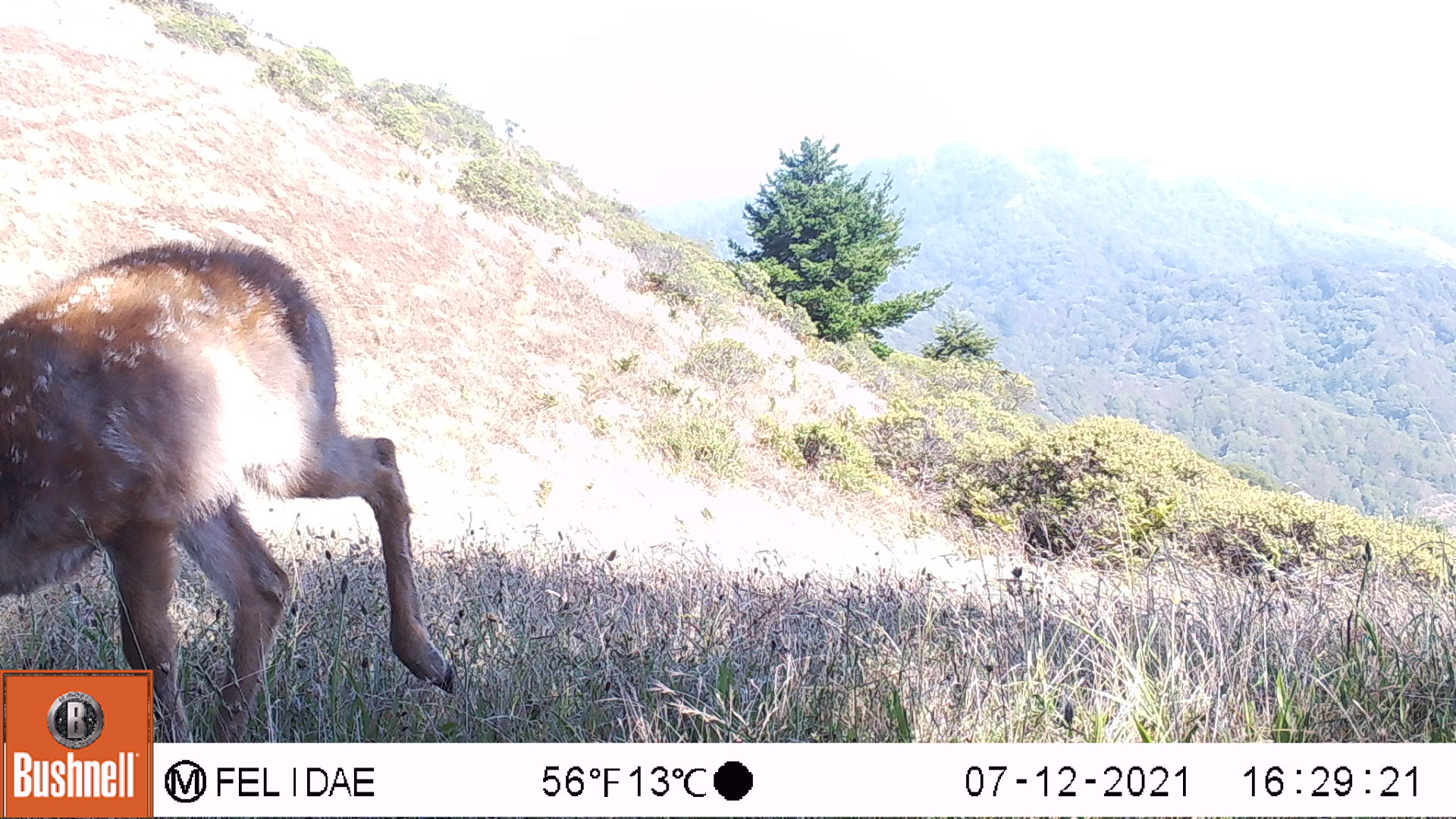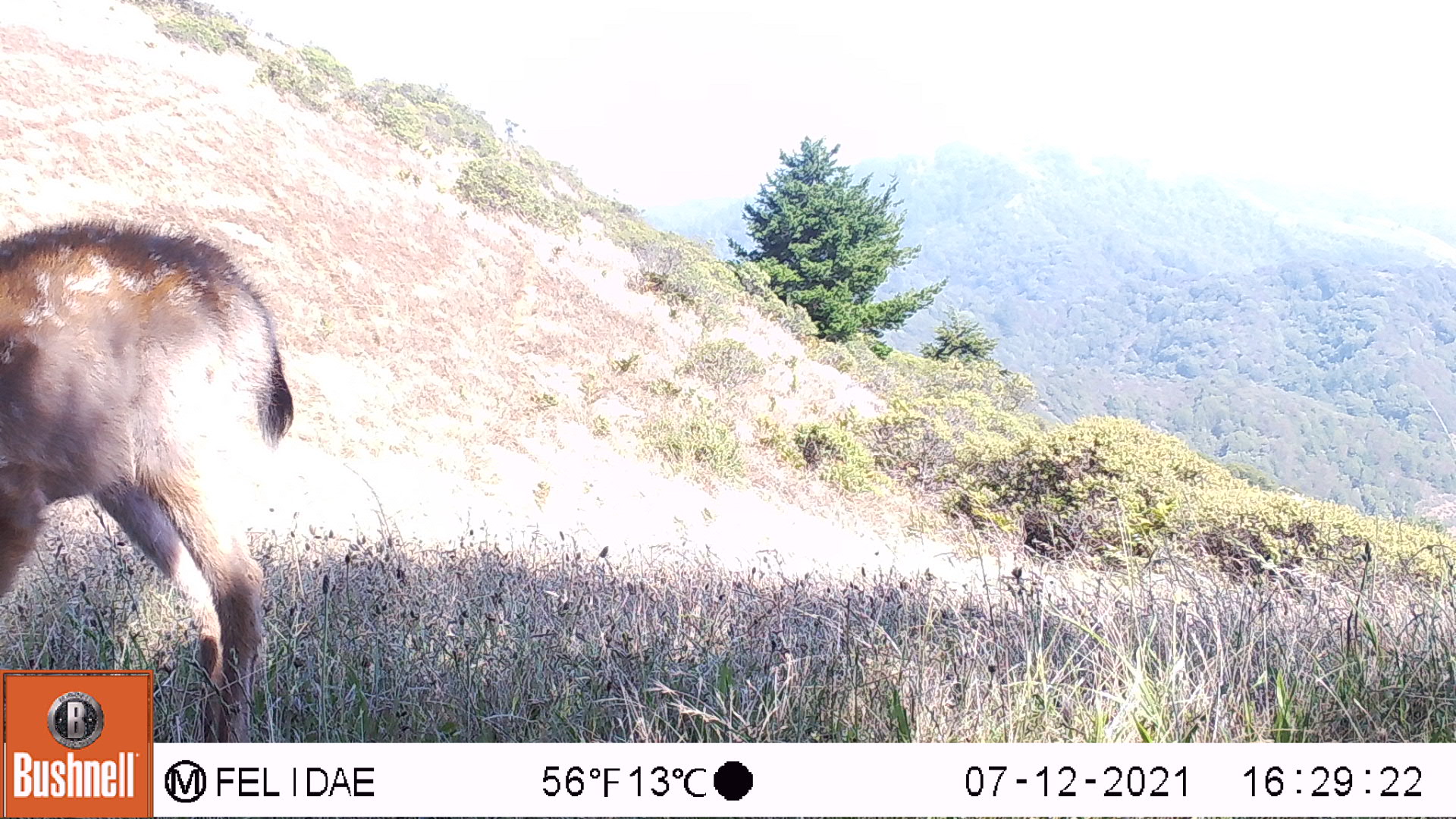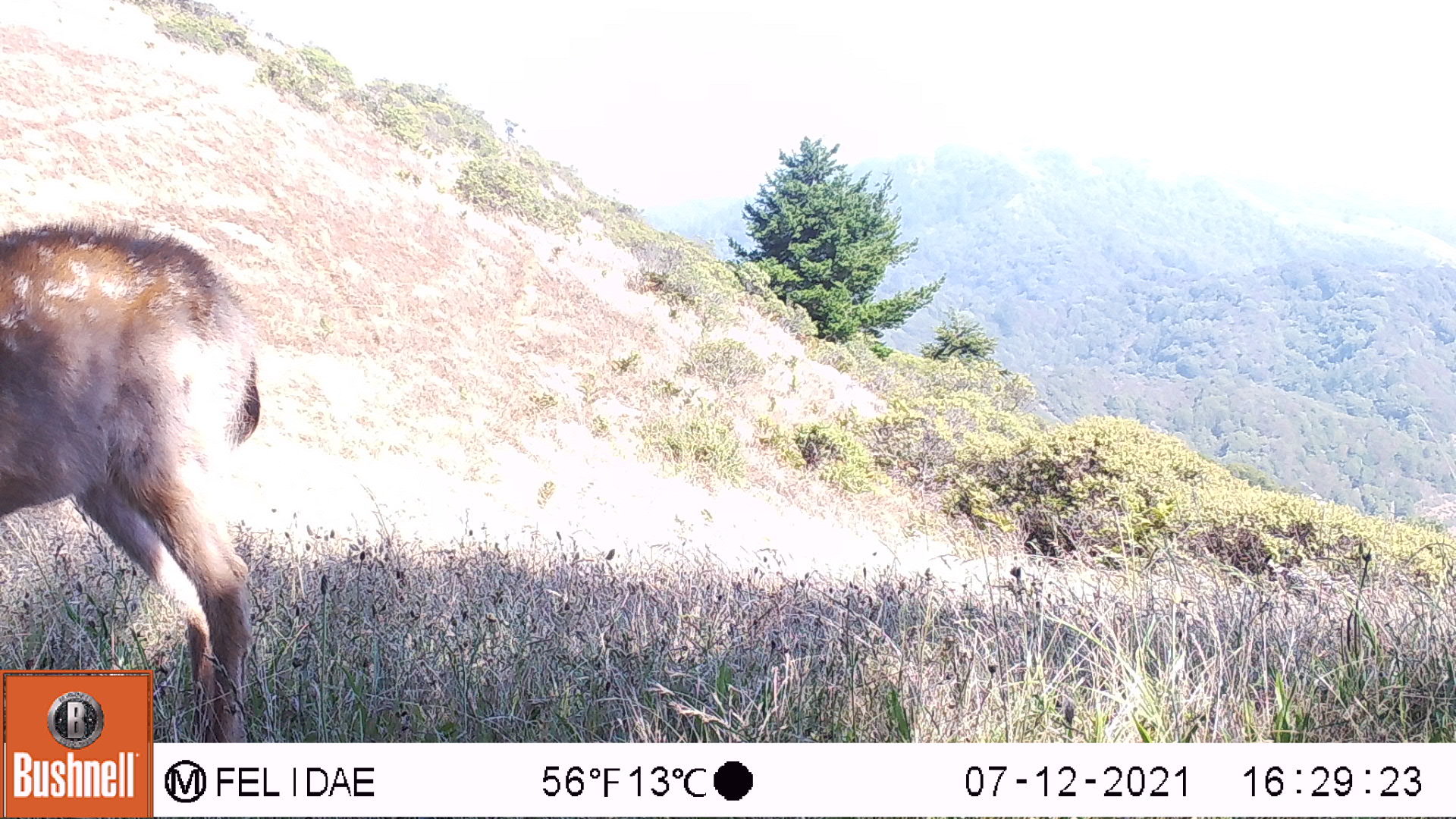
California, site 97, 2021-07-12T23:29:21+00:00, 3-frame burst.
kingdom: Animalia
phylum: Chordata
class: Mammalia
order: Artiodactyla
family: Cervidae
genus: Odocoileus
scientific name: Odocoileus hemionus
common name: mule deer